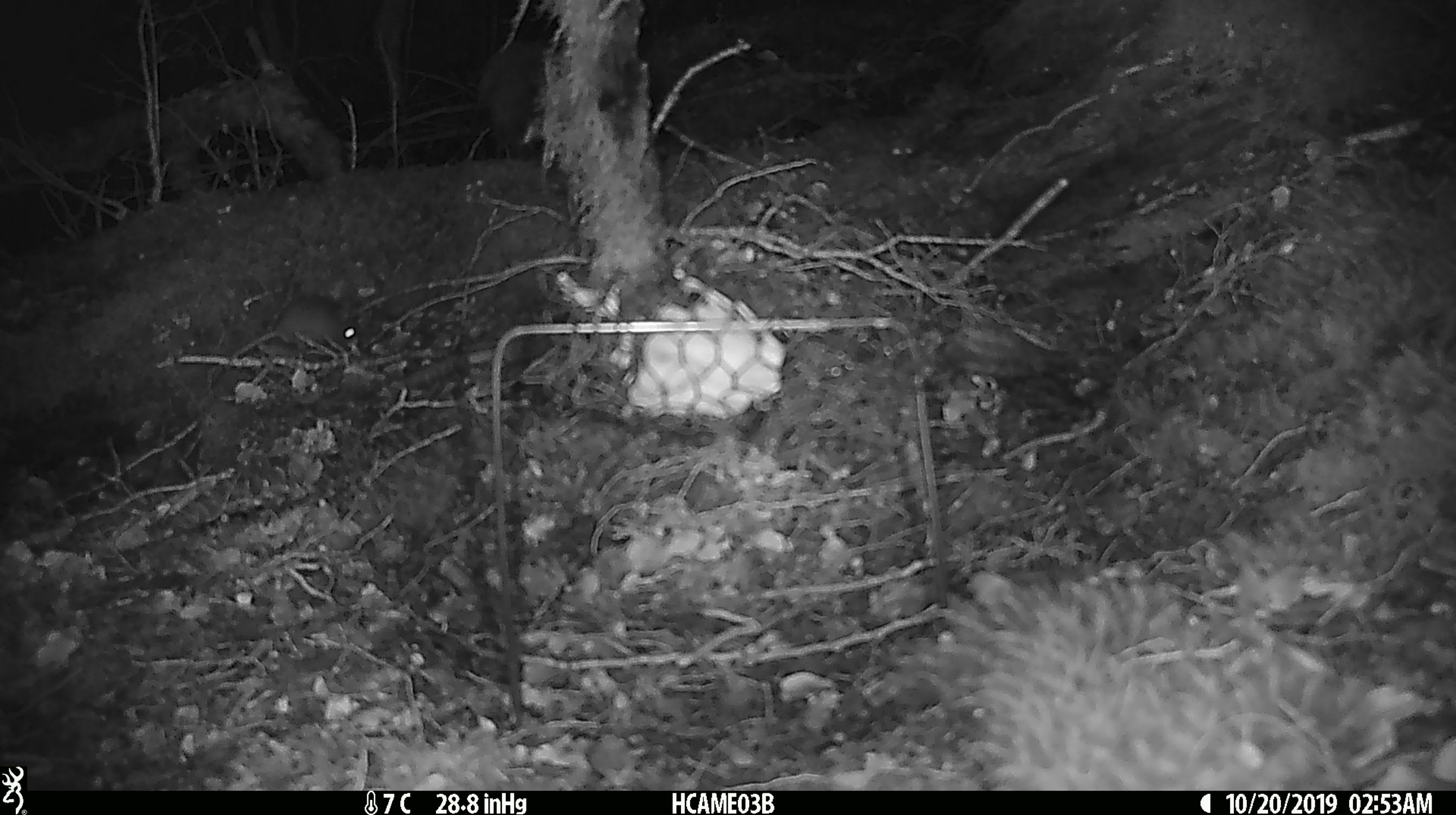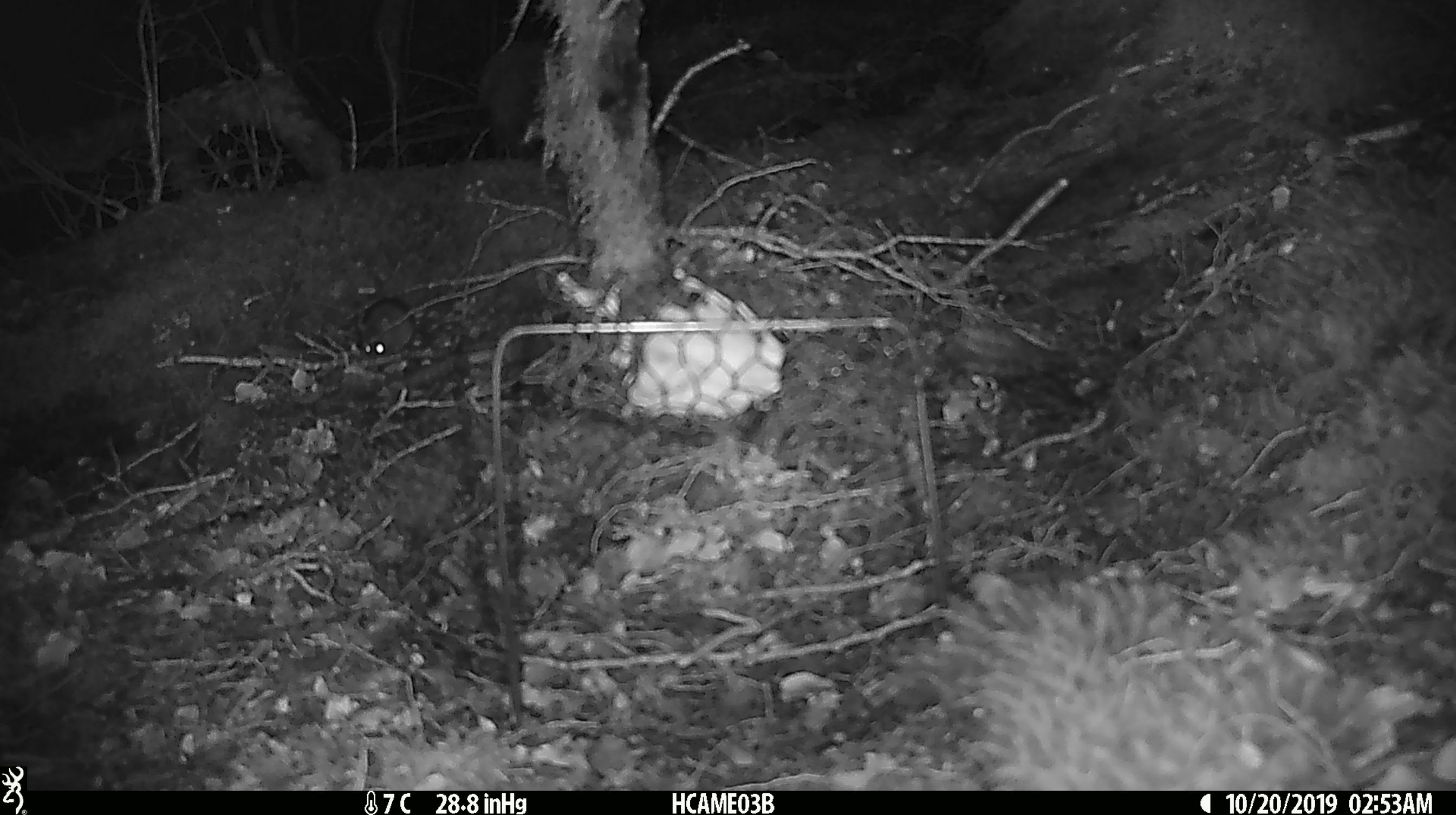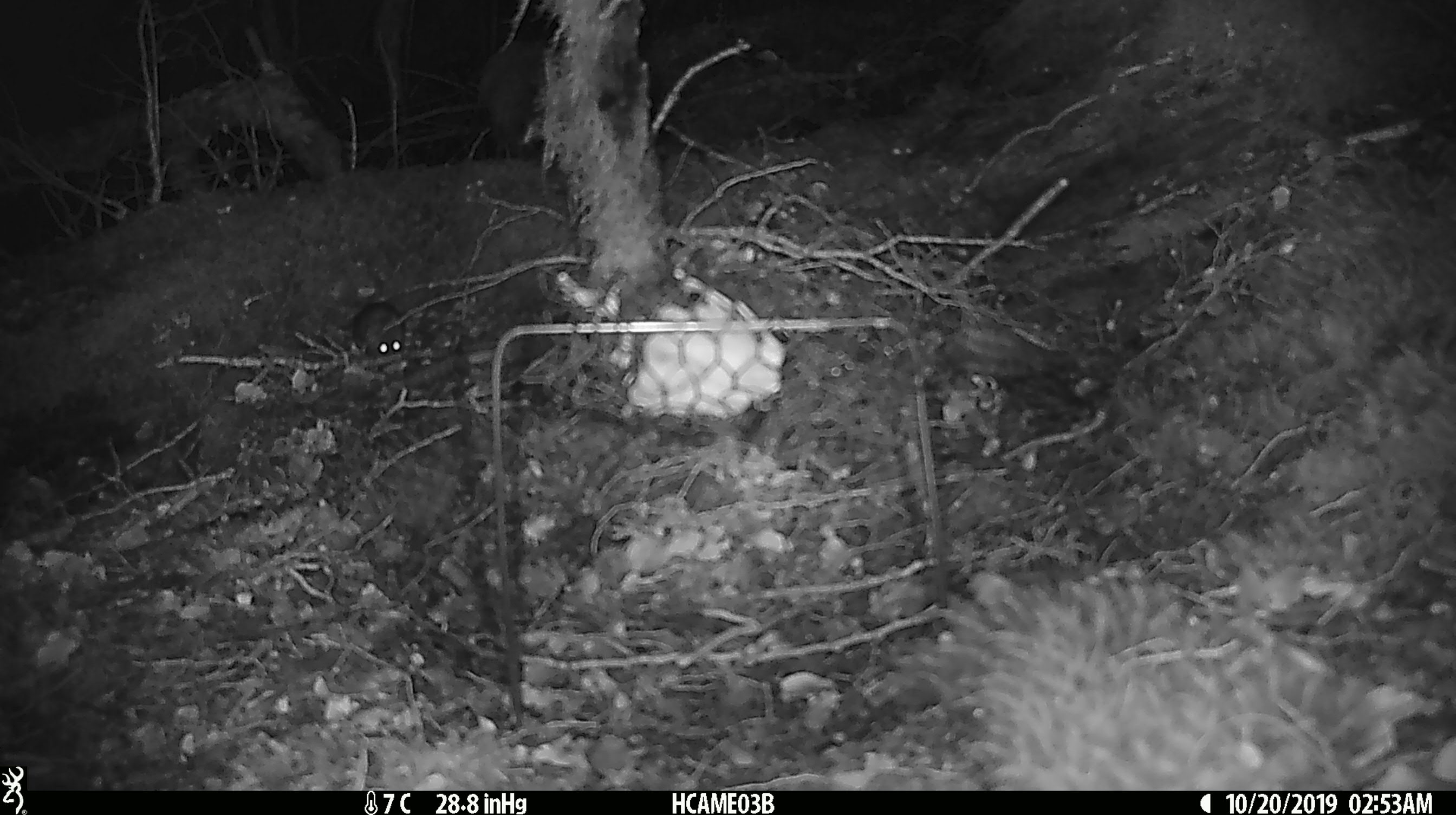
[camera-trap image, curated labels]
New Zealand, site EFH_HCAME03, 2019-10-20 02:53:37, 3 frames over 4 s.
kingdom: Animalia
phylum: Chordata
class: Mammalia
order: Rodentia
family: Muridae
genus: Mus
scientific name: Mus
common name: mouse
Mouse (Mus).